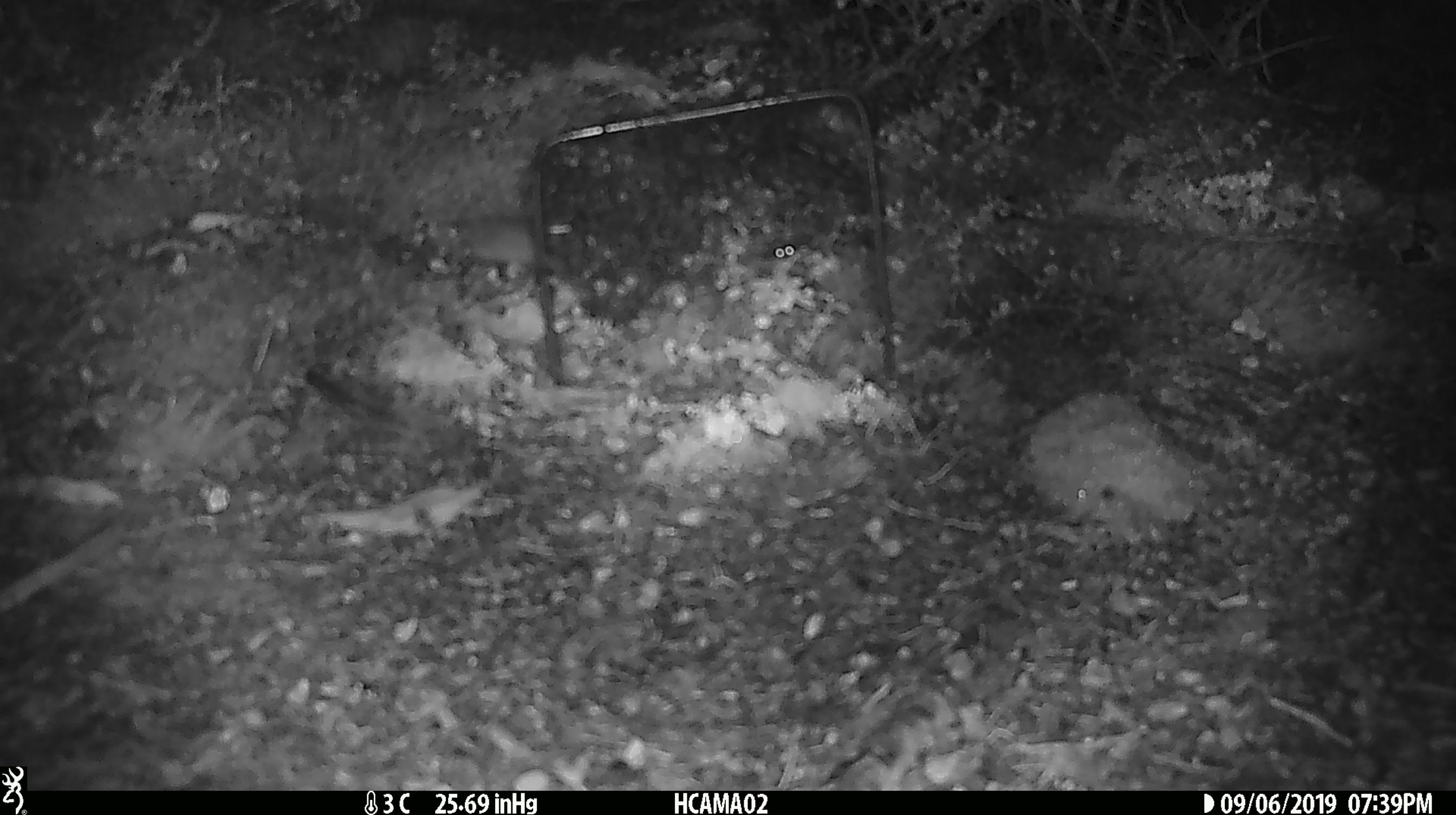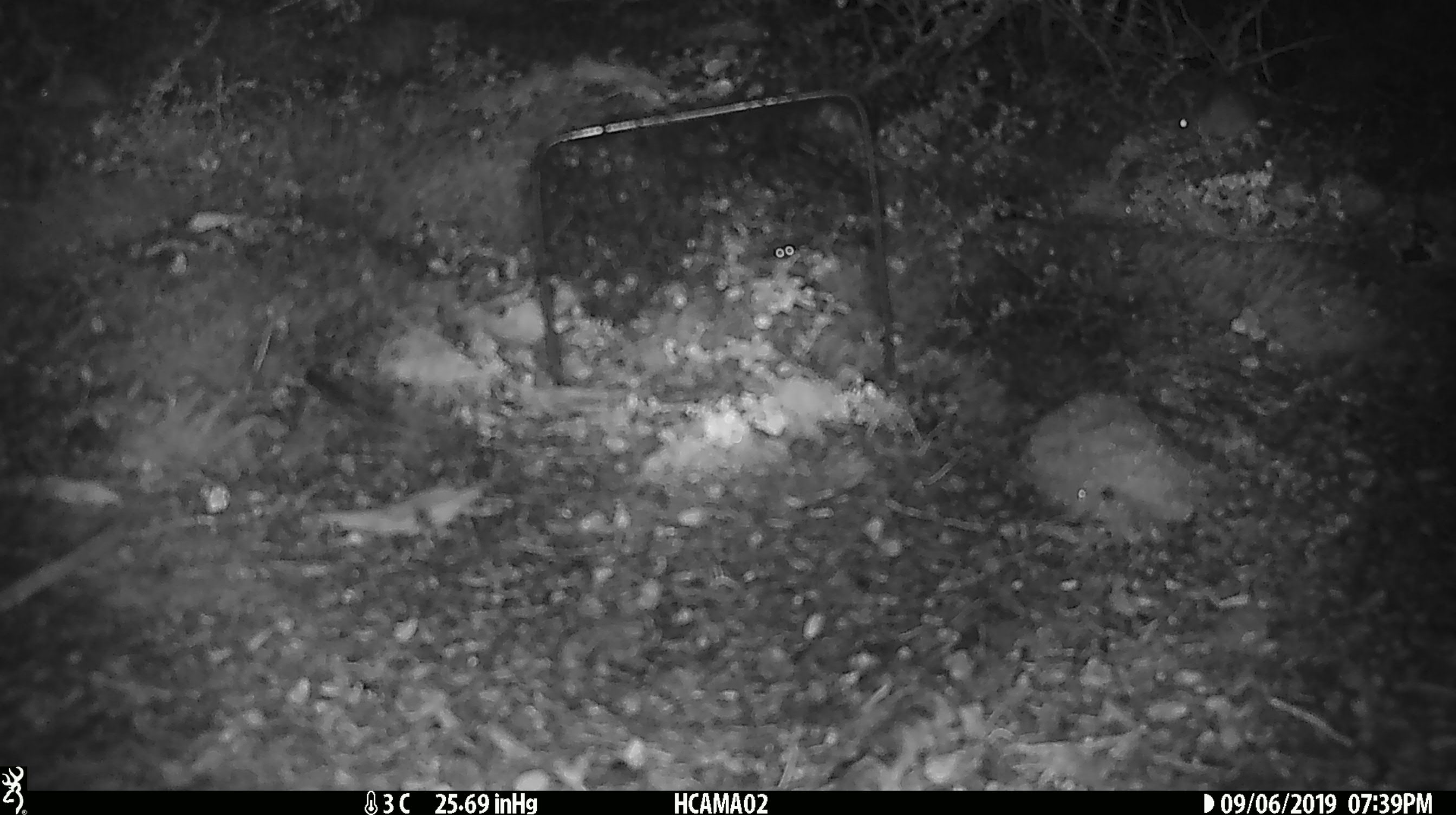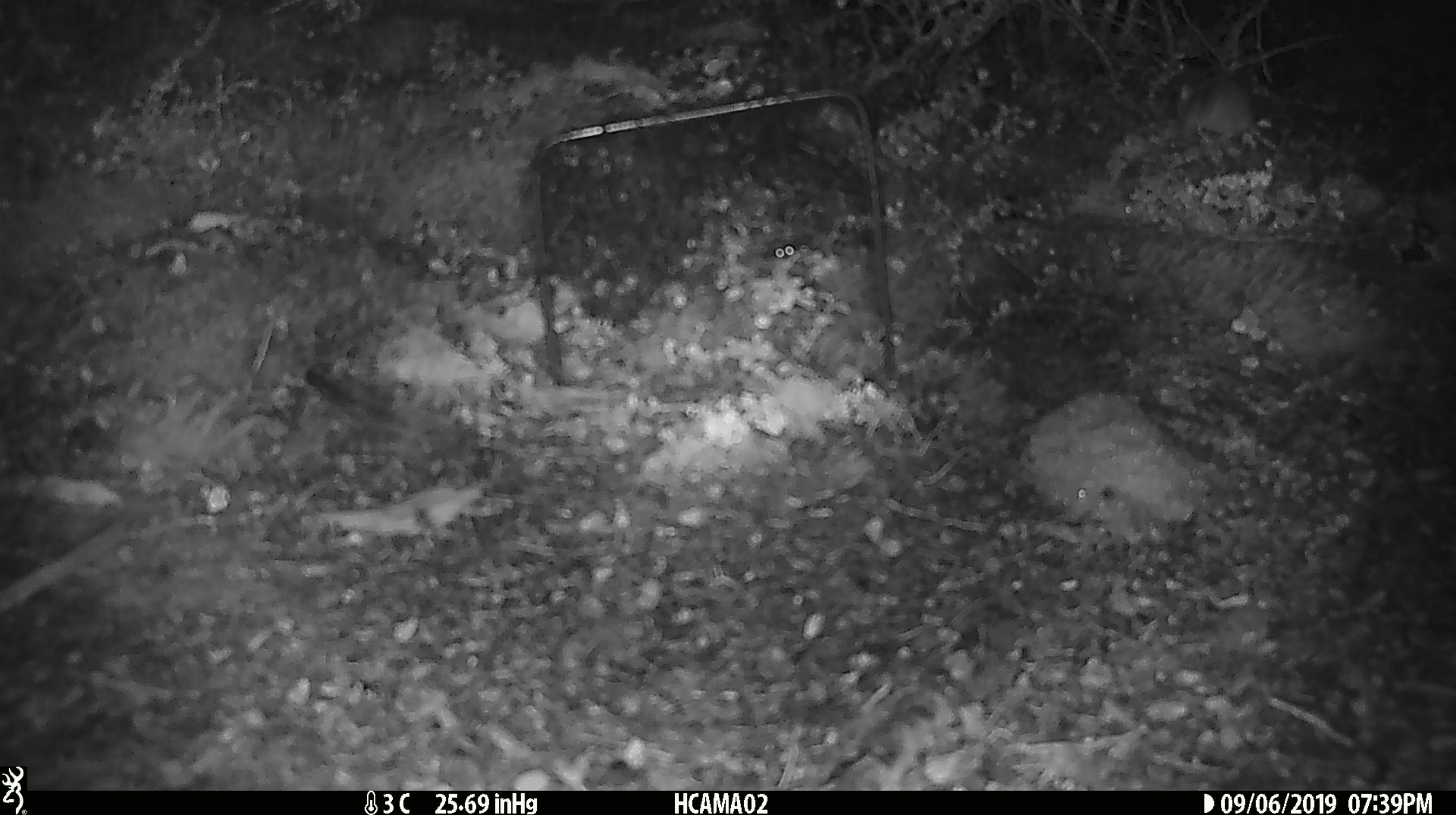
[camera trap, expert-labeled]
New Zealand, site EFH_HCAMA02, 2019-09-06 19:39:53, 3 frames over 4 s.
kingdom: Animalia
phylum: Chordata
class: Mammalia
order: Rodentia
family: Muridae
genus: Mus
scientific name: Mus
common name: mouse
Mouse (Mus).